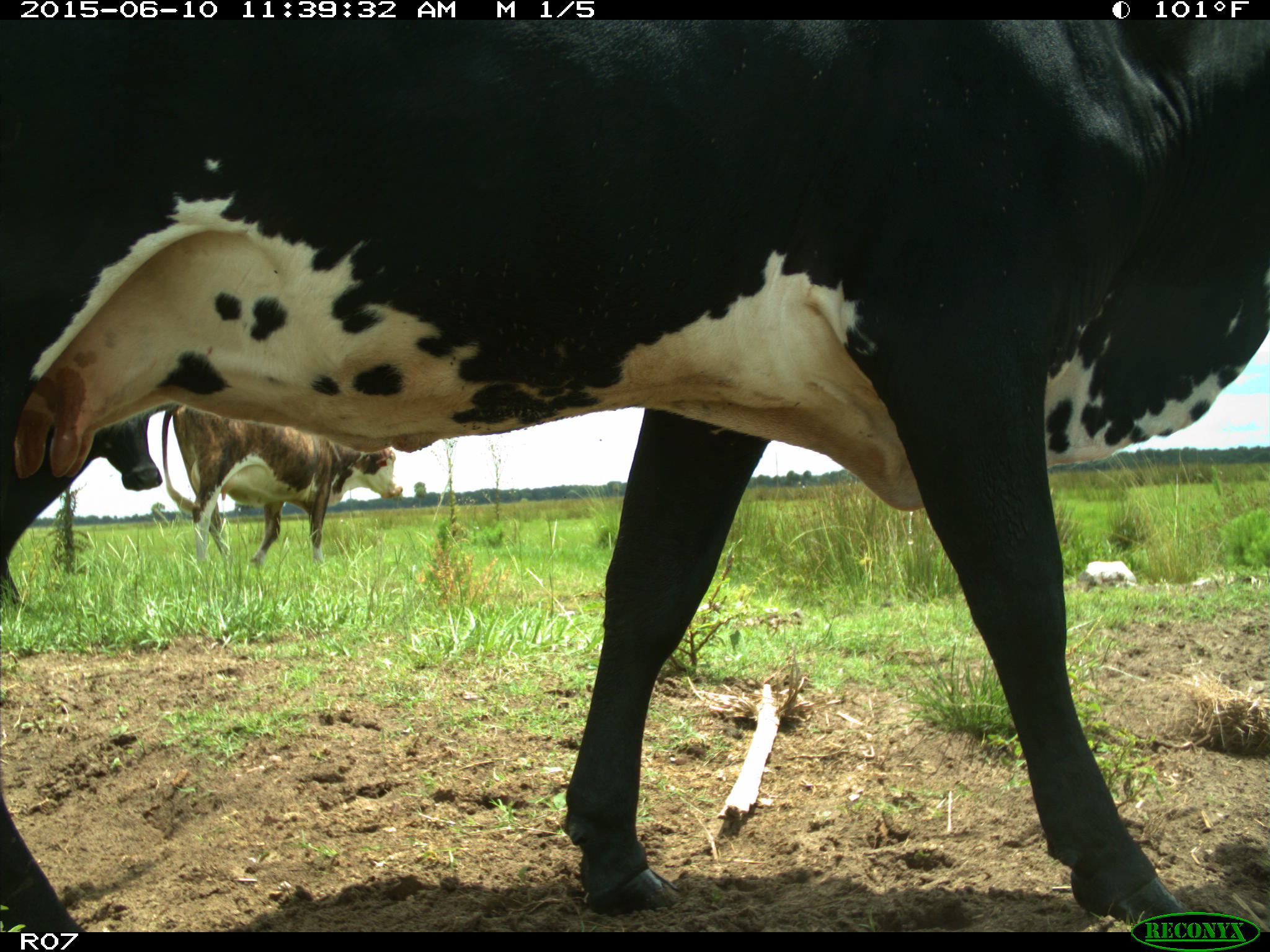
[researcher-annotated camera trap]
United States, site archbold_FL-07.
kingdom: Animalia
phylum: Chordata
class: Mammalia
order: Artiodactyla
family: Bovidae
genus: Bos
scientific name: Bos taurus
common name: domestic cow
Bos taurus (domestic cow).